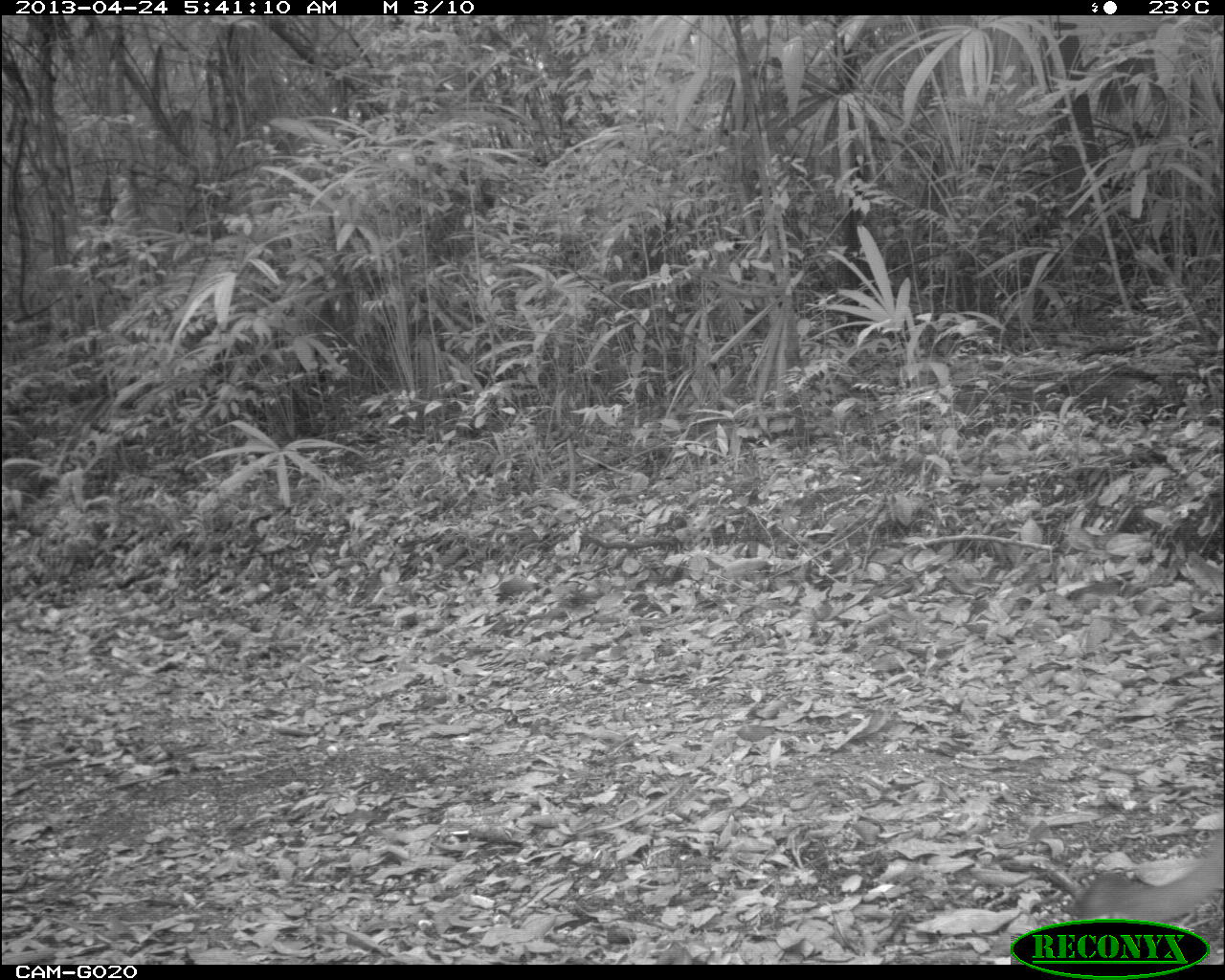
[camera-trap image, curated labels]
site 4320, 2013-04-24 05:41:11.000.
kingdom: Animalia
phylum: Chordata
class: Mammalia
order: Carnivora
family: Felidae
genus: Puma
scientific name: Puma concolor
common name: mountain lion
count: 1